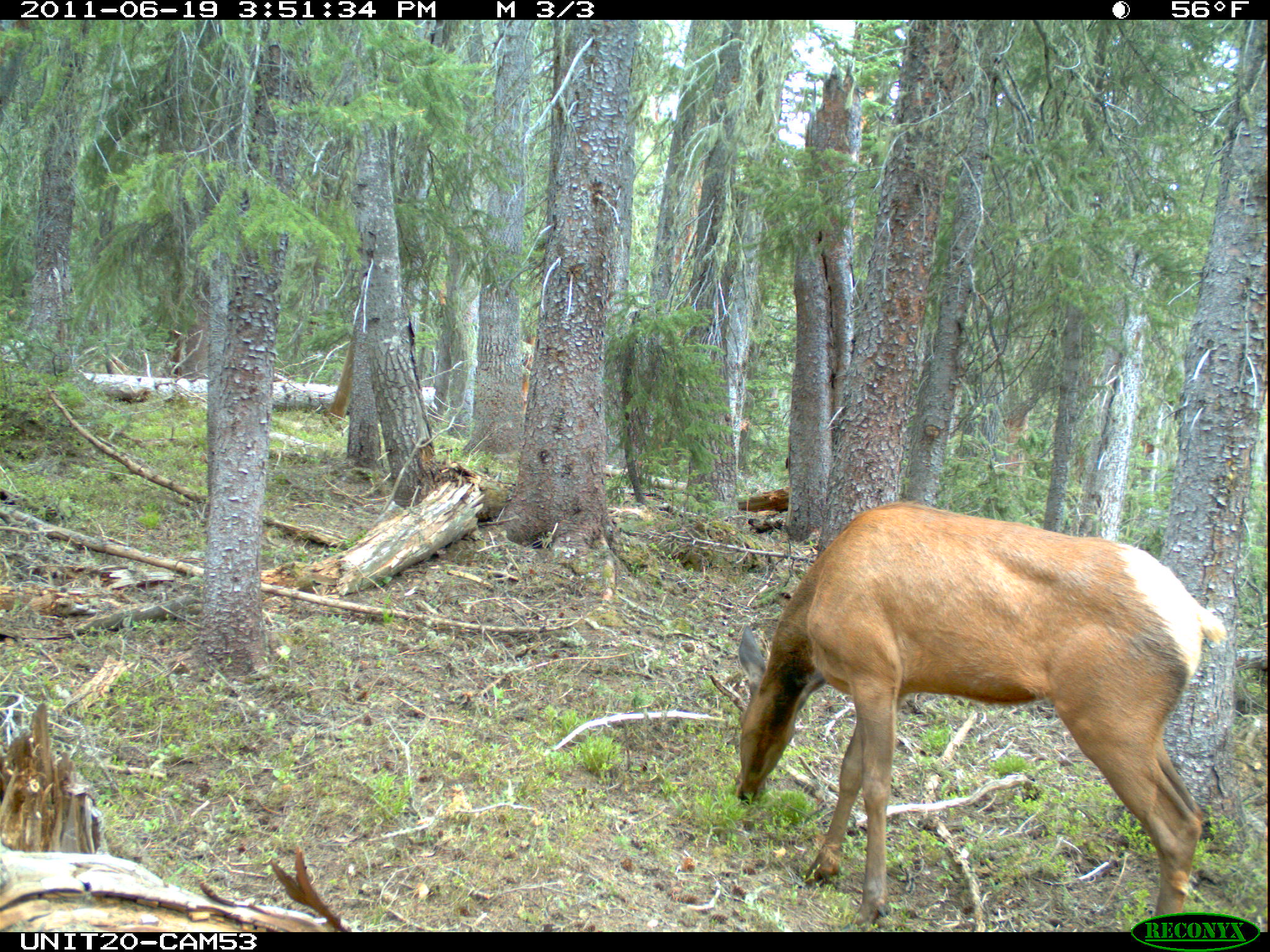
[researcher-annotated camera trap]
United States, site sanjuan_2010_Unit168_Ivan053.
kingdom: Animalia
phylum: Chordata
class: Mammalia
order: Artiodactyla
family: Cervidae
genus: Cervus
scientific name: Cervus elaphus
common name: red deer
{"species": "Cervus elaphus (red deer)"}